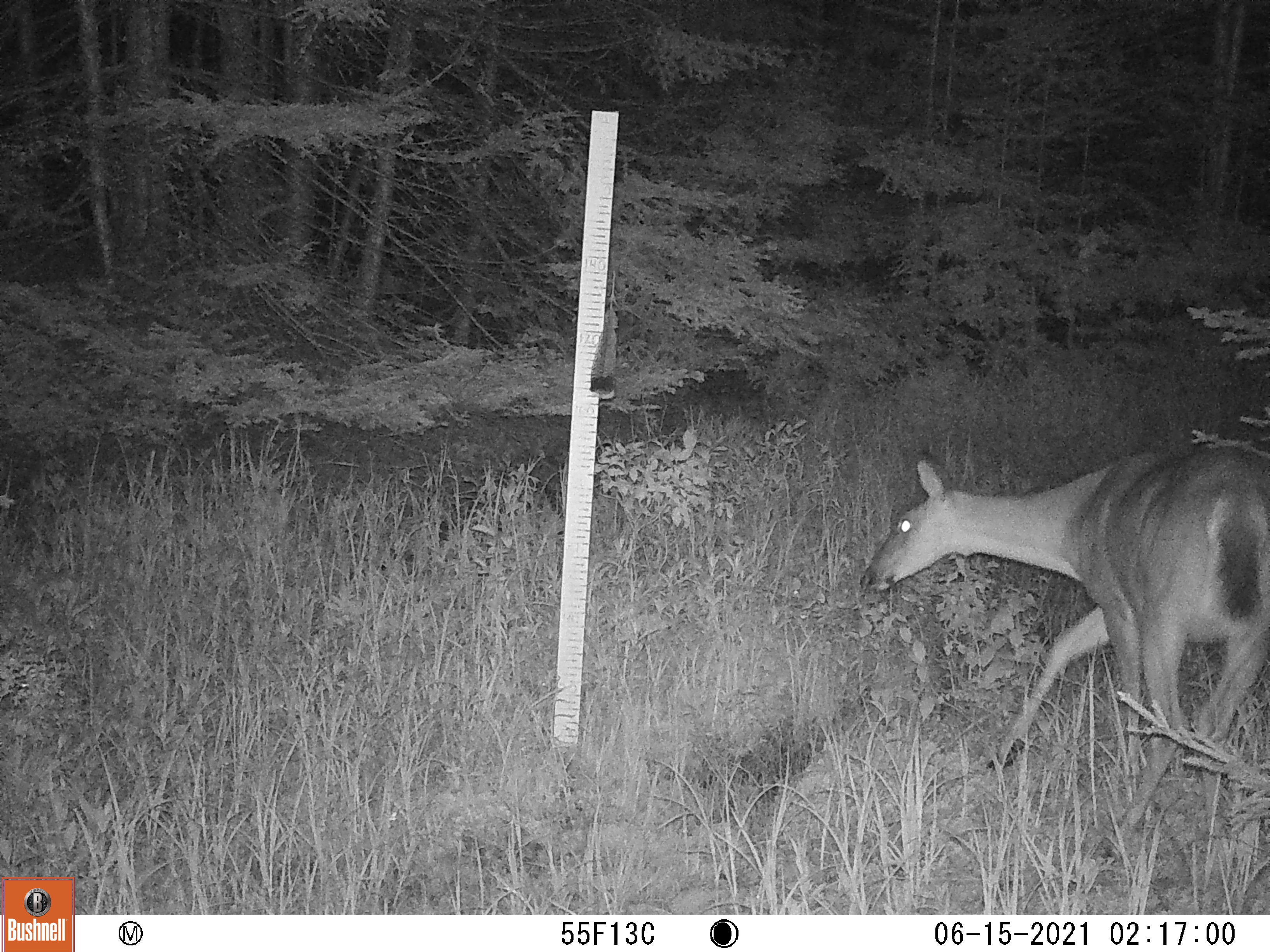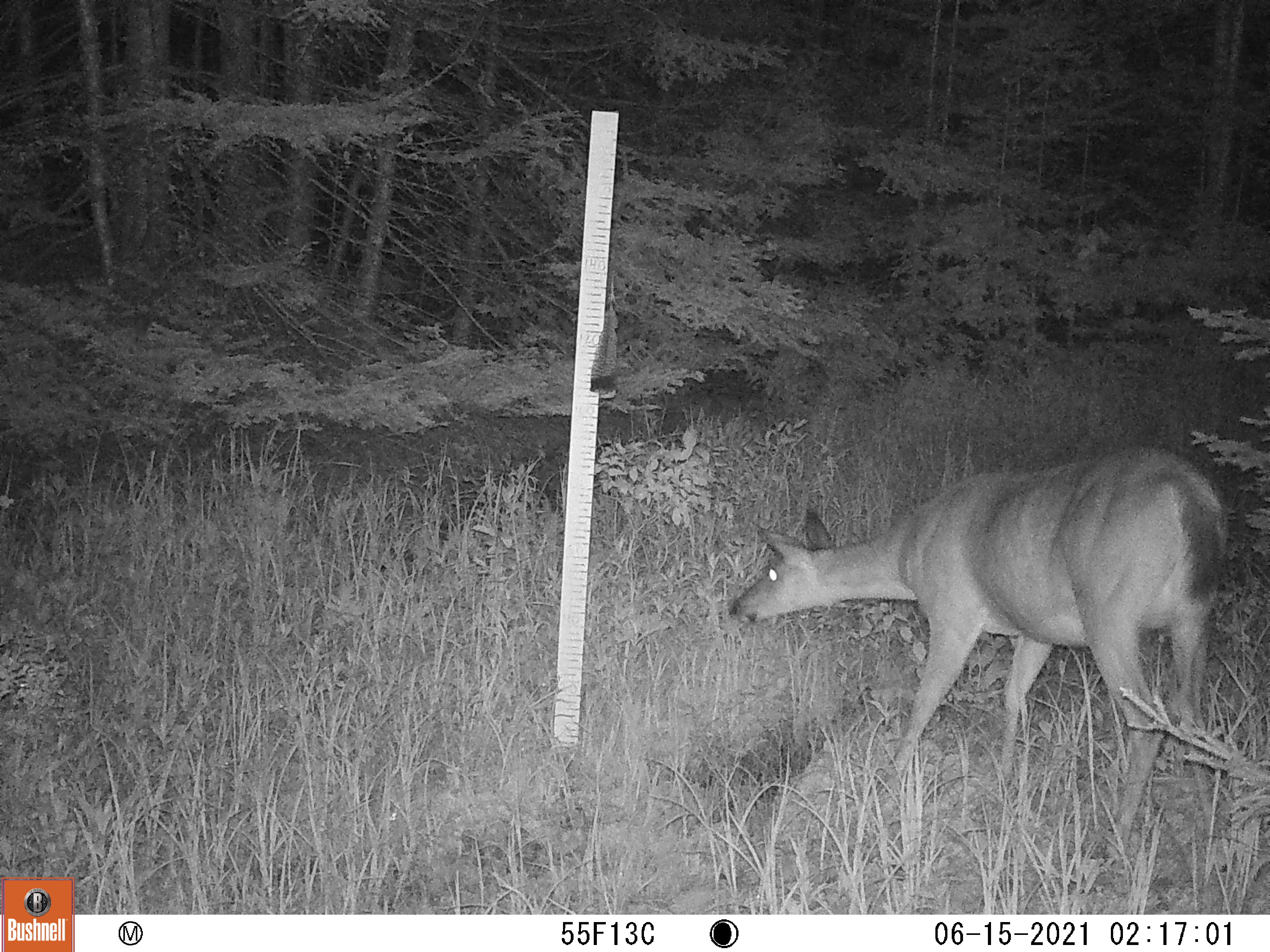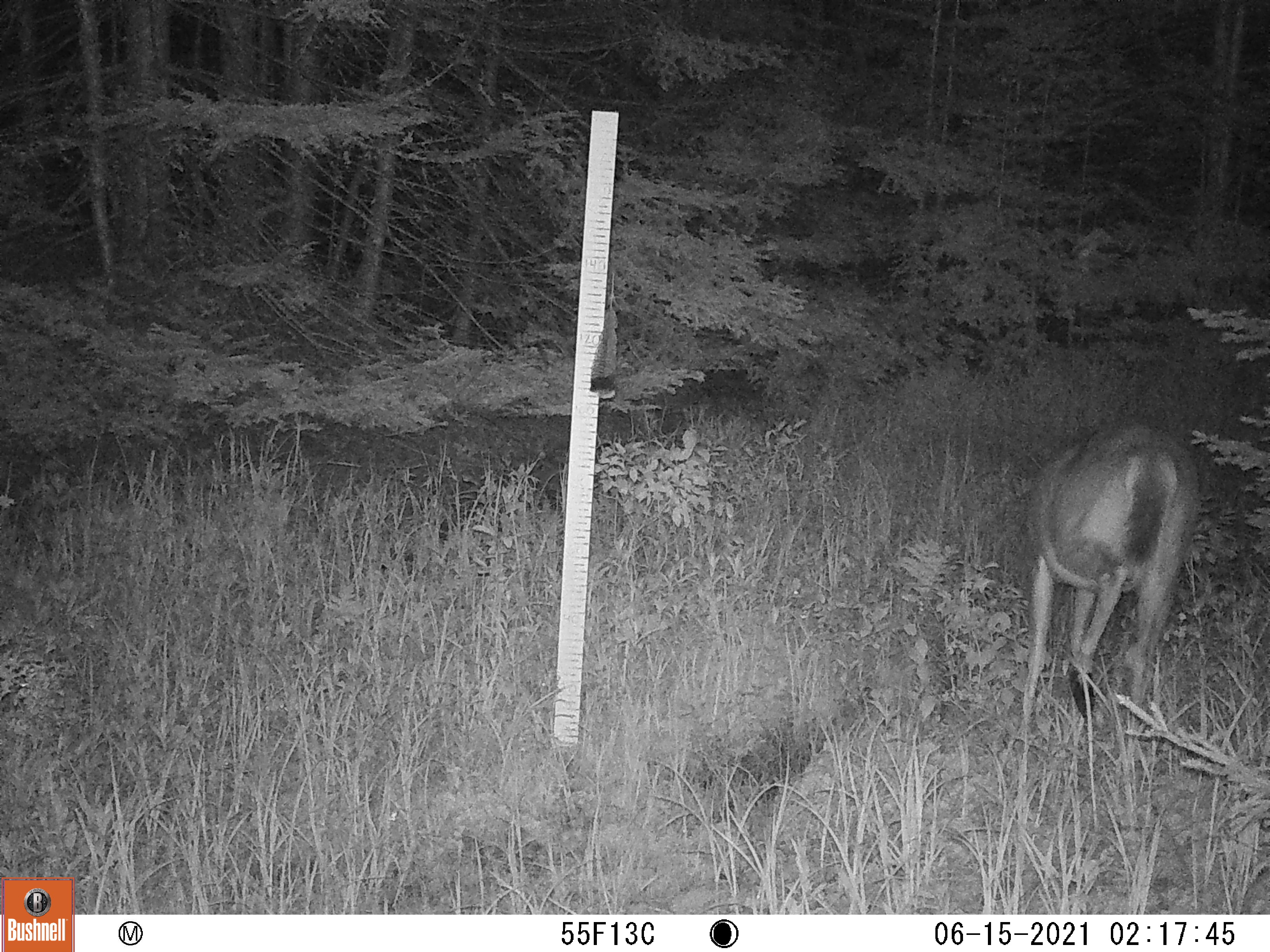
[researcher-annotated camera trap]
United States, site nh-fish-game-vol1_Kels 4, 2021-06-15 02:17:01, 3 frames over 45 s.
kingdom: Animalia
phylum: Chordata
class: Mammalia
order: Artiodactyla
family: Cervidae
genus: Odocoileus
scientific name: Odocoileus virginianus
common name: white-tailed deer